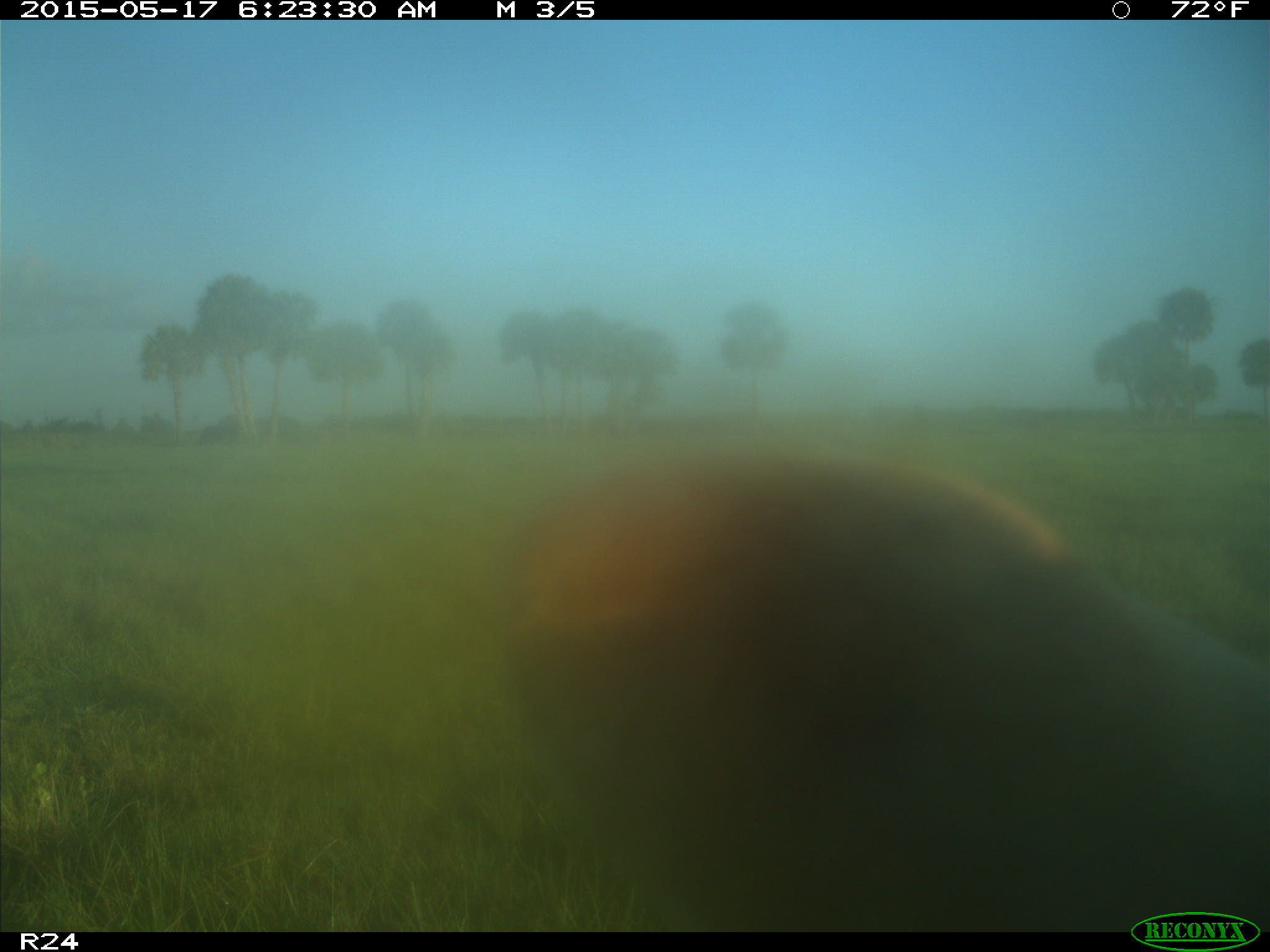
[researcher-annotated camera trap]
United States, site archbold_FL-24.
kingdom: Animalia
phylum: Chordata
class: Mammalia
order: Artiodactyla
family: Bovidae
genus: Bos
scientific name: Bos taurus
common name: domestic cow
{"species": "Bos taurus (domestic cow)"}